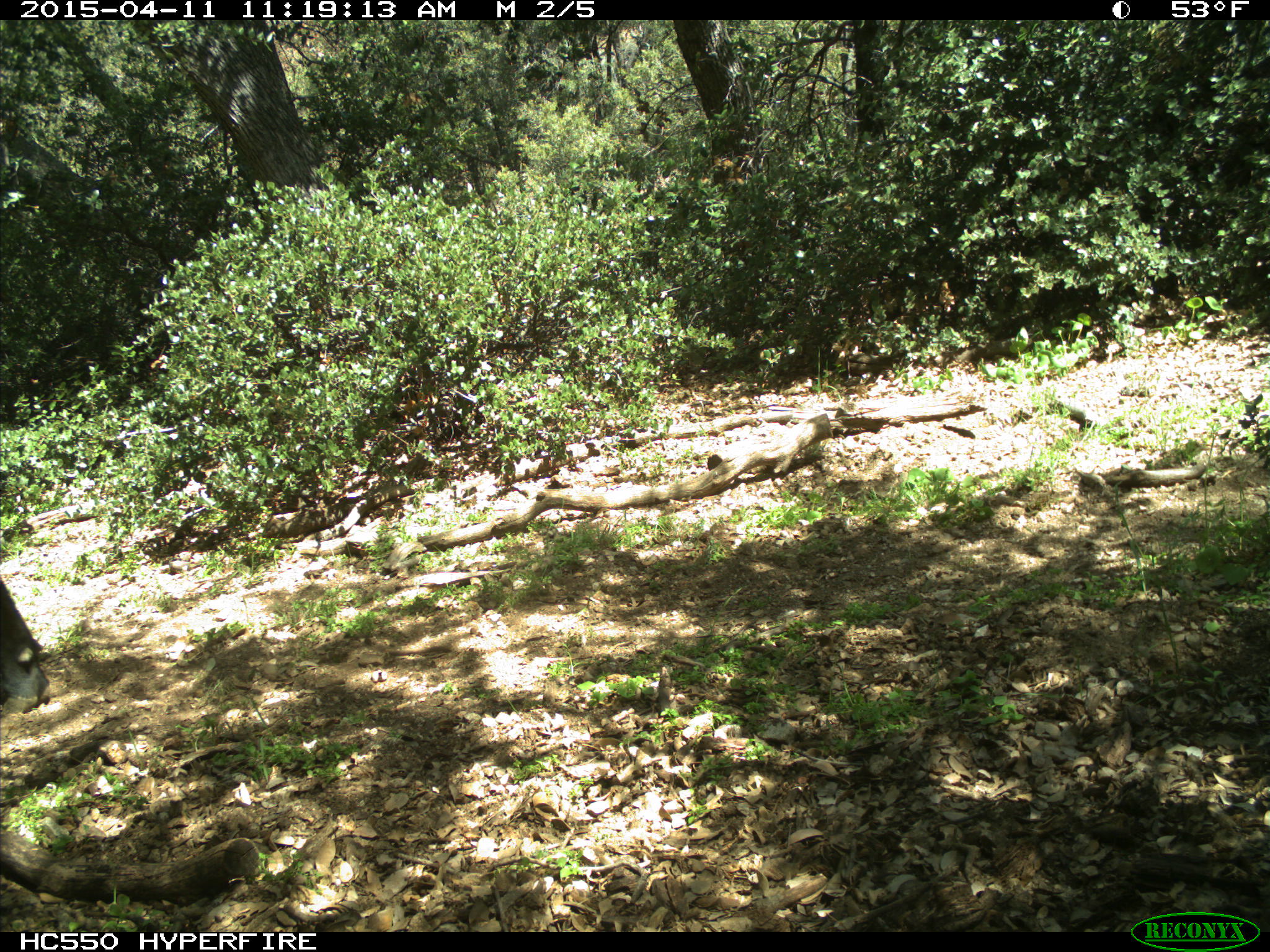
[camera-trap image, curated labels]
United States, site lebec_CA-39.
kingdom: Animalia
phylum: Chordata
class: Mammalia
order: Artiodactyla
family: Bovidae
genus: Bos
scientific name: Bos taurus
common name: domestic cow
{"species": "Bos taurus (domestic cow)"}